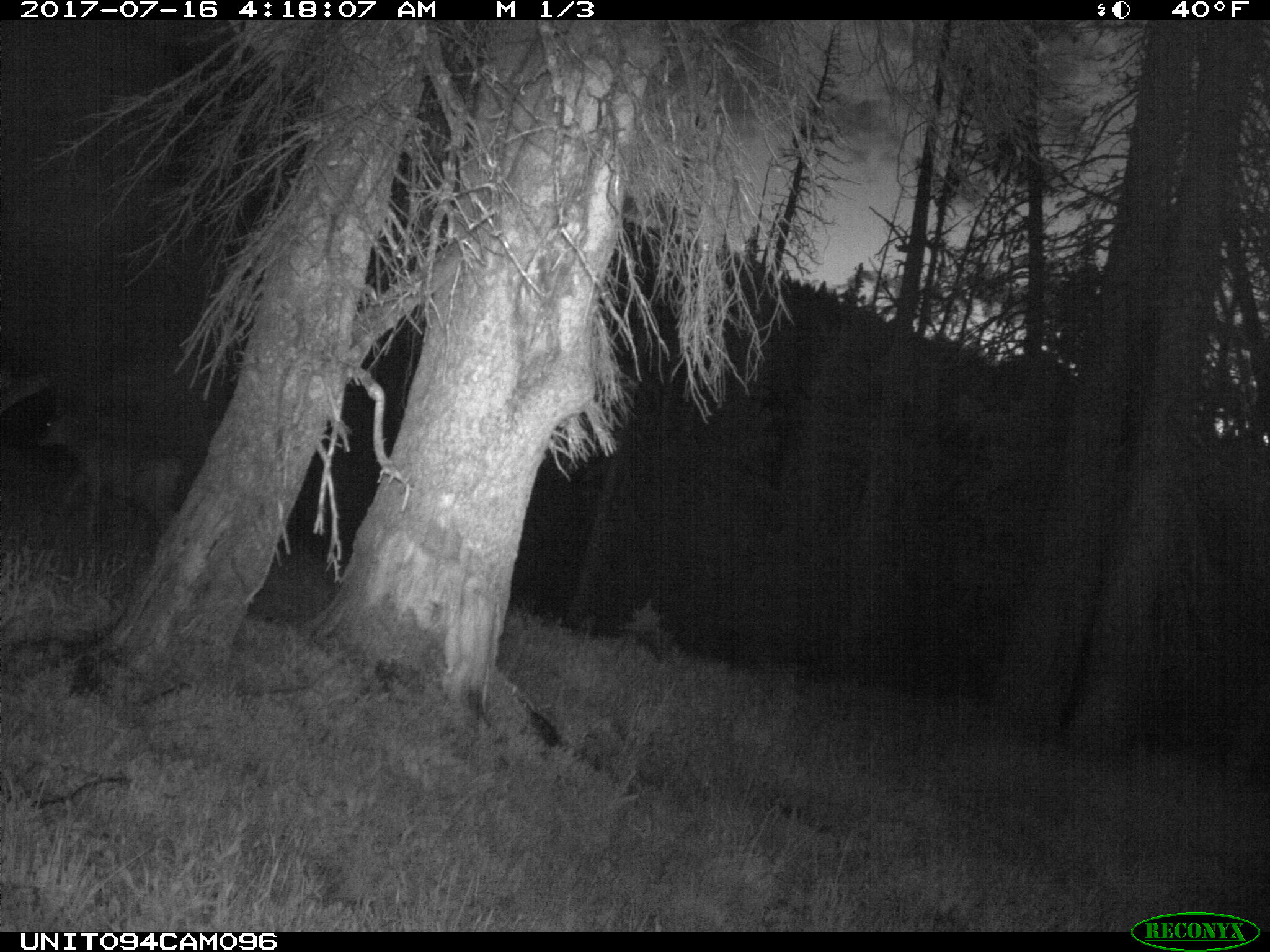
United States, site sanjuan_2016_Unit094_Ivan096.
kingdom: Animalia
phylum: Chordata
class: Mammalia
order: Artiodactyla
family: Cervidae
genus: Odocoileus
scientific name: Odocoileus hemionus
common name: mule deer